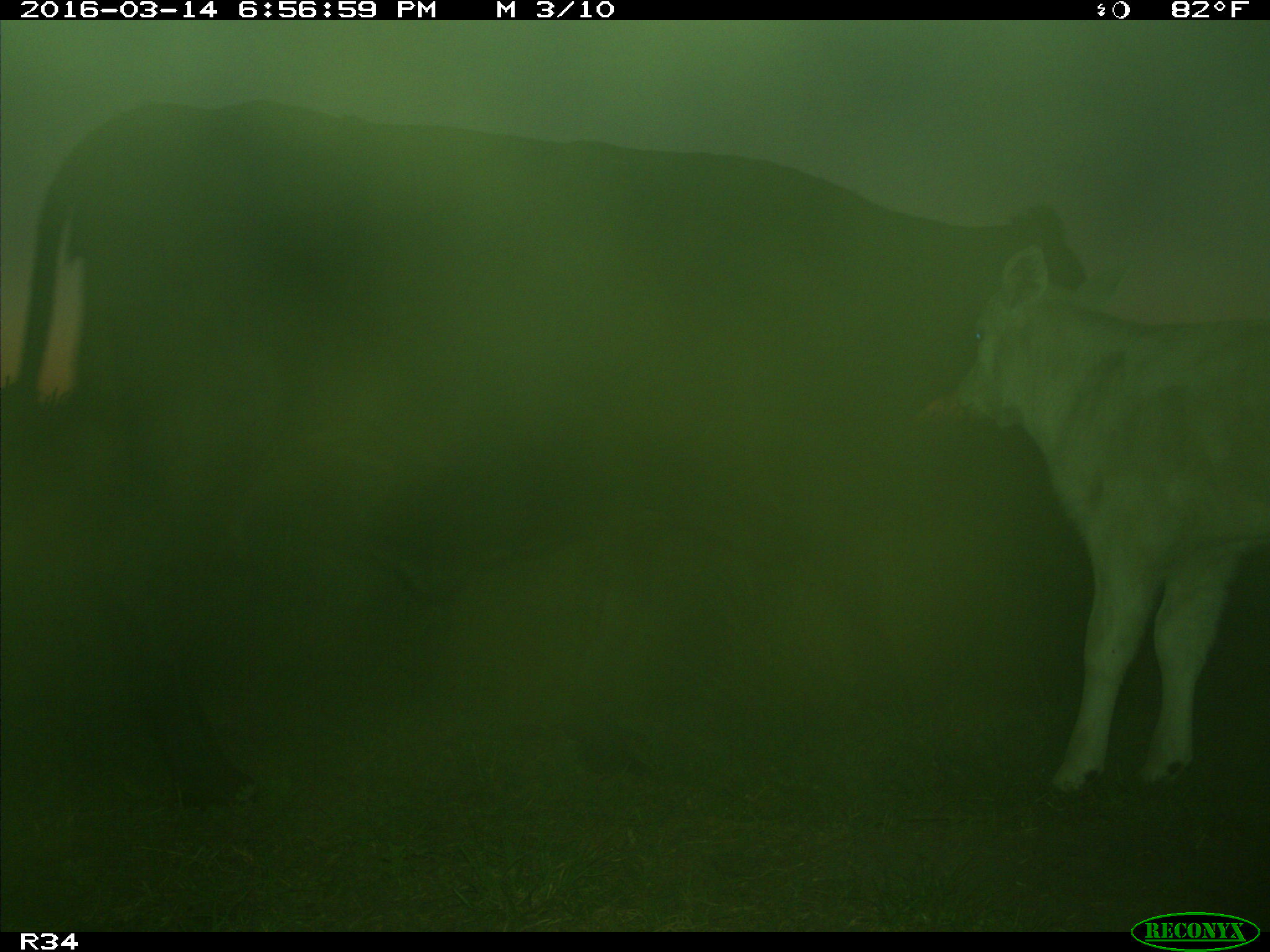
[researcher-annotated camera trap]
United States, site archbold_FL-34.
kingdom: Animalia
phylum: Chordata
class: Mammalia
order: Artiodactyla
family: Bovidae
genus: Bos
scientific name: Bos taurus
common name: domestic cow